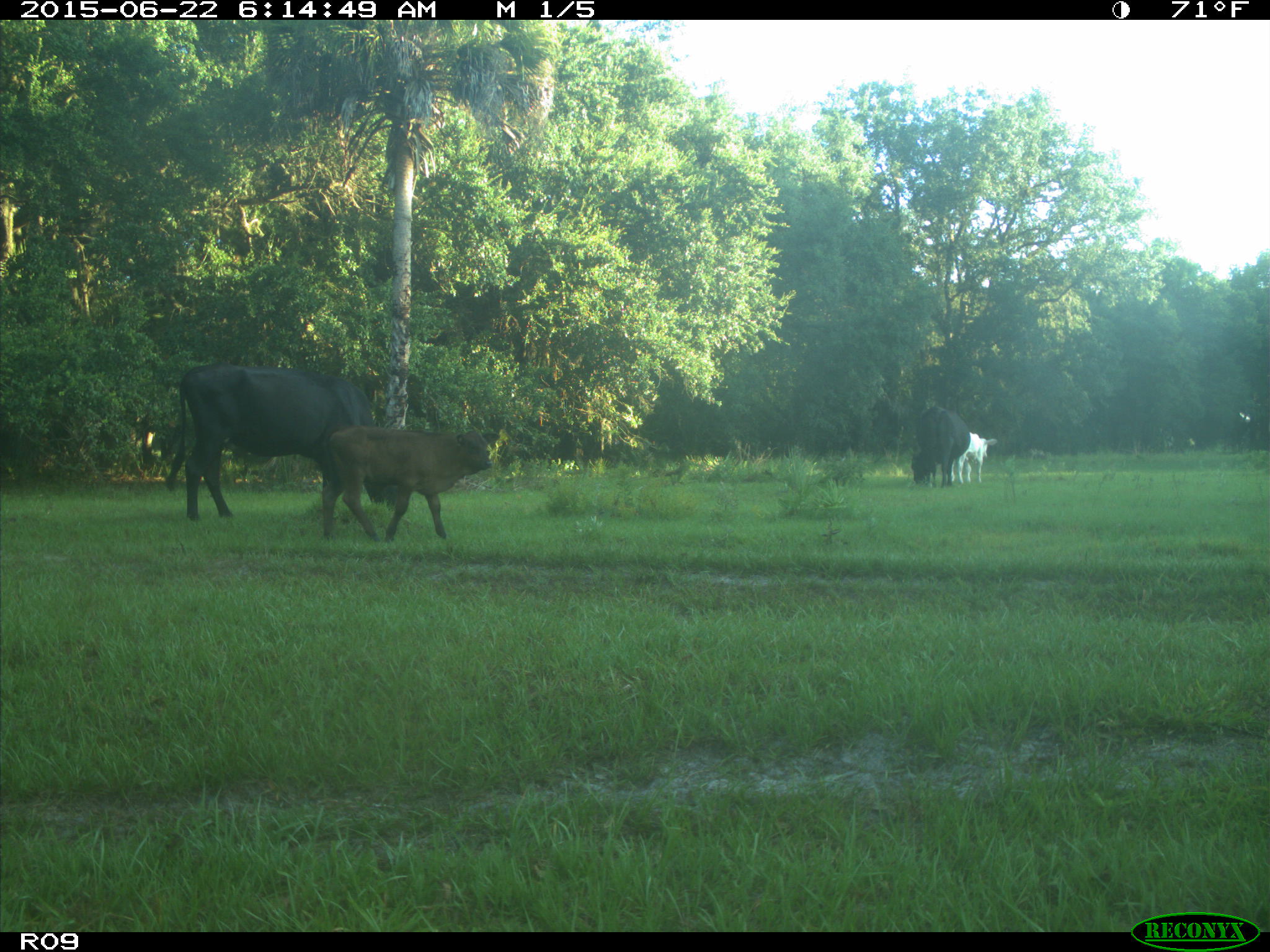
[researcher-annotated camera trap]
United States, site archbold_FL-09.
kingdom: Animalia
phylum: Chordata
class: Mammalia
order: Artiodactyla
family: Bovidae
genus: Bos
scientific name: Bos taurus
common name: domestic cow